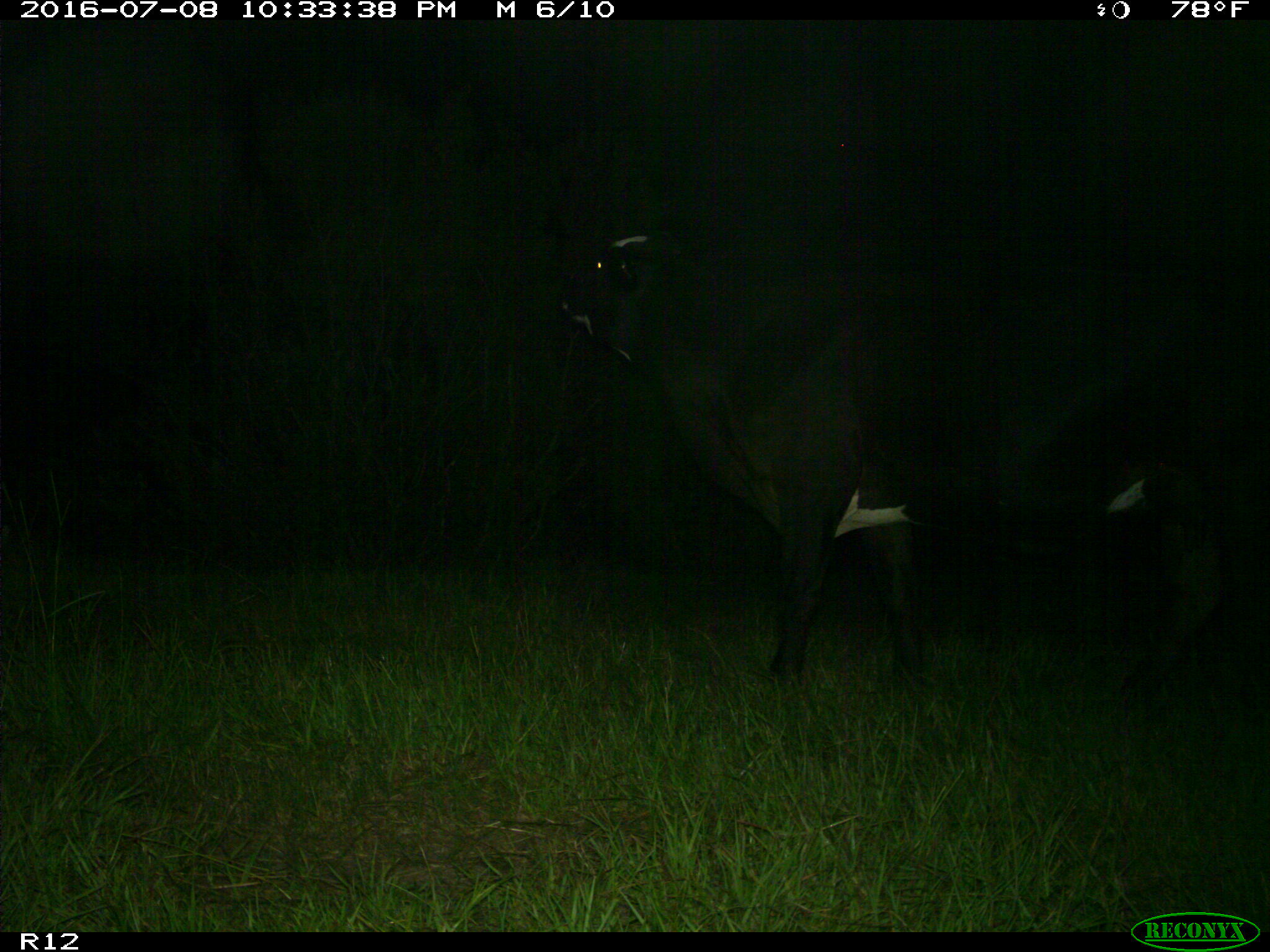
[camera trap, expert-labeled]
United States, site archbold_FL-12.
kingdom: Animalia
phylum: Chordata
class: Mammalia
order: Artiodactyla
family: Bovidae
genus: Bos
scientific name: Bos taurus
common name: domestic cow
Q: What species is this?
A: Bos taurus (domestic cow).